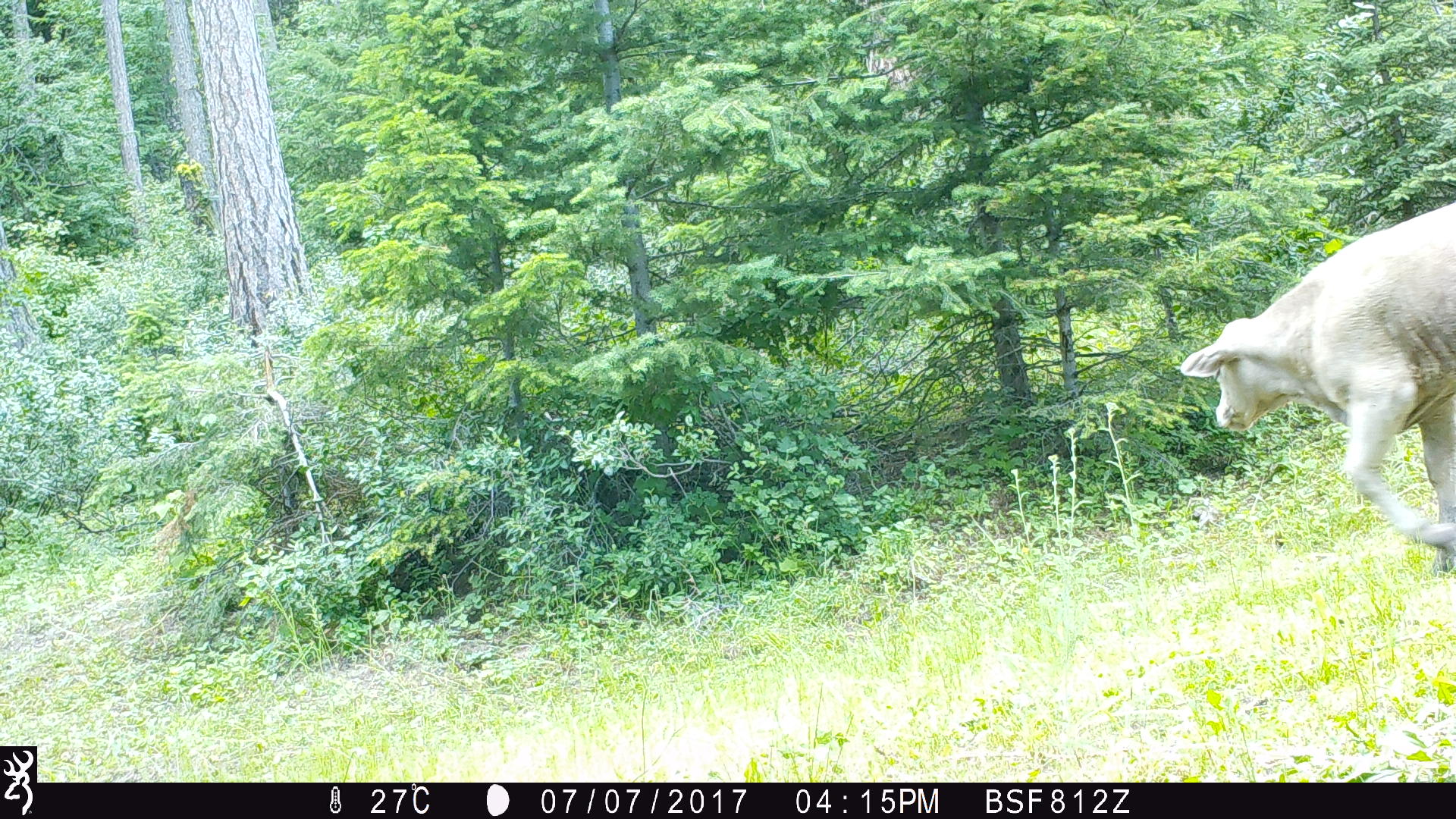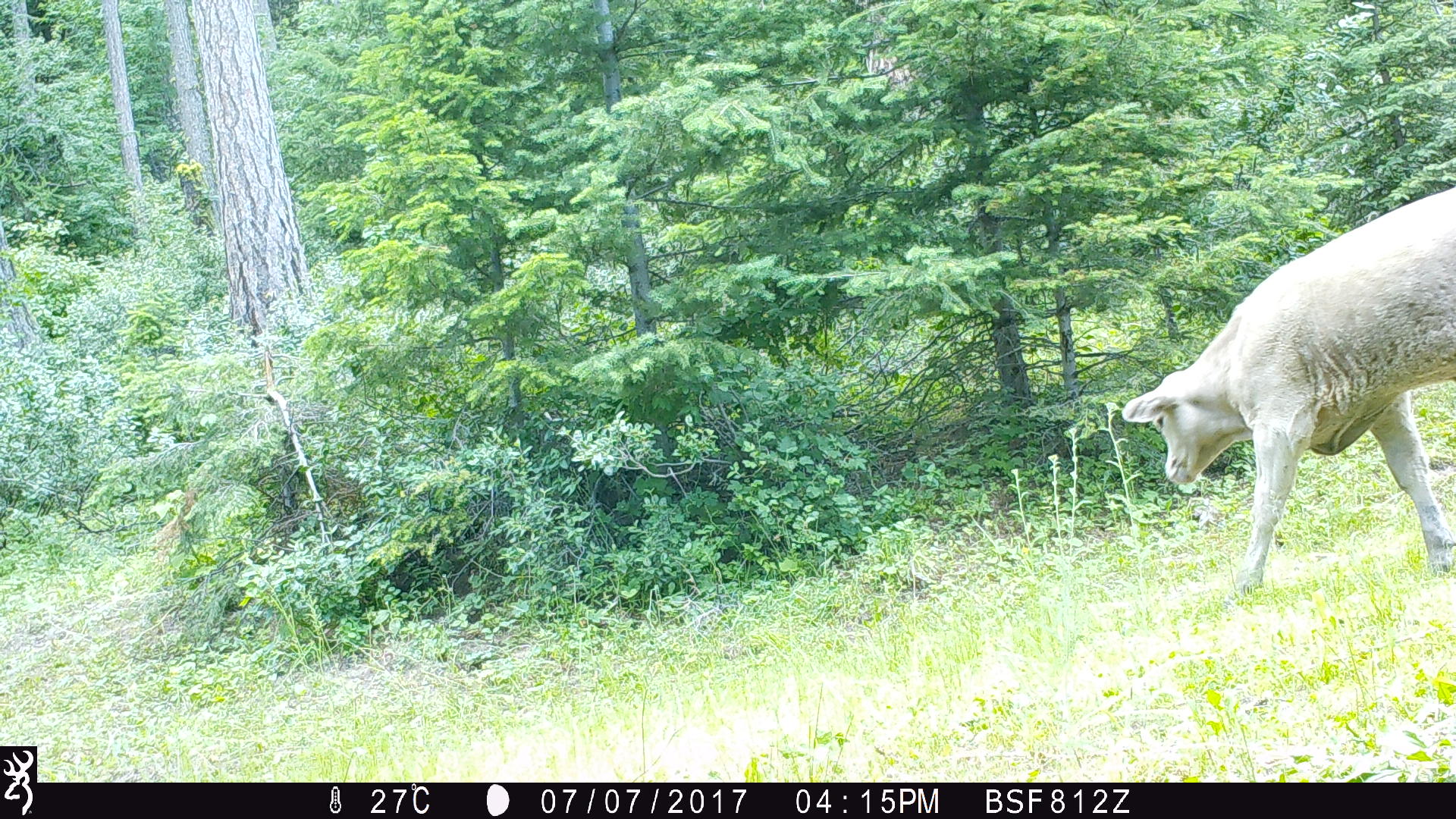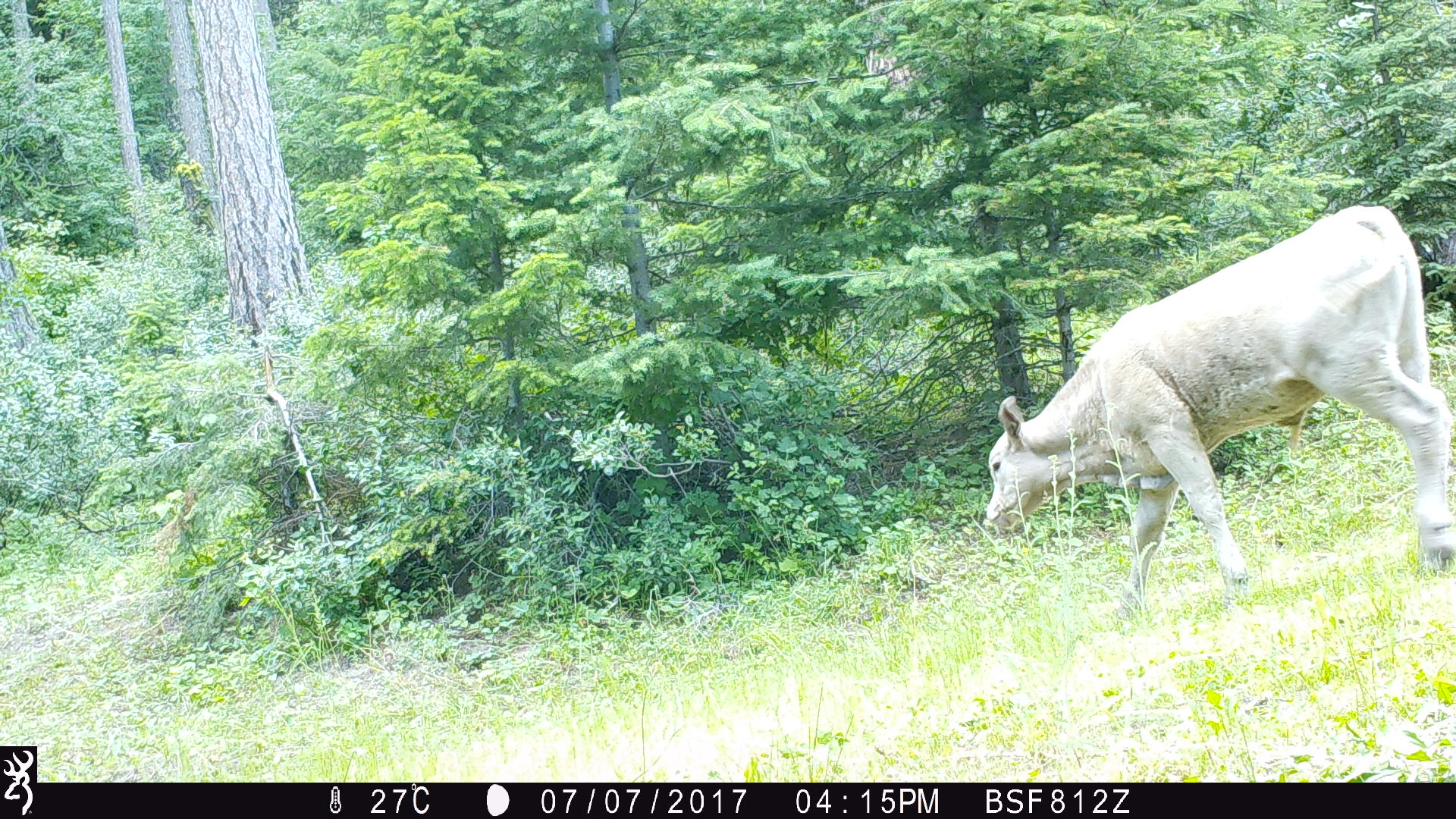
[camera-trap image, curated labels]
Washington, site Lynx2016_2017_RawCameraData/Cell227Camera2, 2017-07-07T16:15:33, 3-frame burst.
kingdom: Animalia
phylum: Chordata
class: Mammalia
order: Artiodactyla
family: Bovidae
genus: Bos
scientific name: Bos taurus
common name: domestic cattle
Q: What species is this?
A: Domestic cattle (Bos taurus).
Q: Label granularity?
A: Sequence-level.